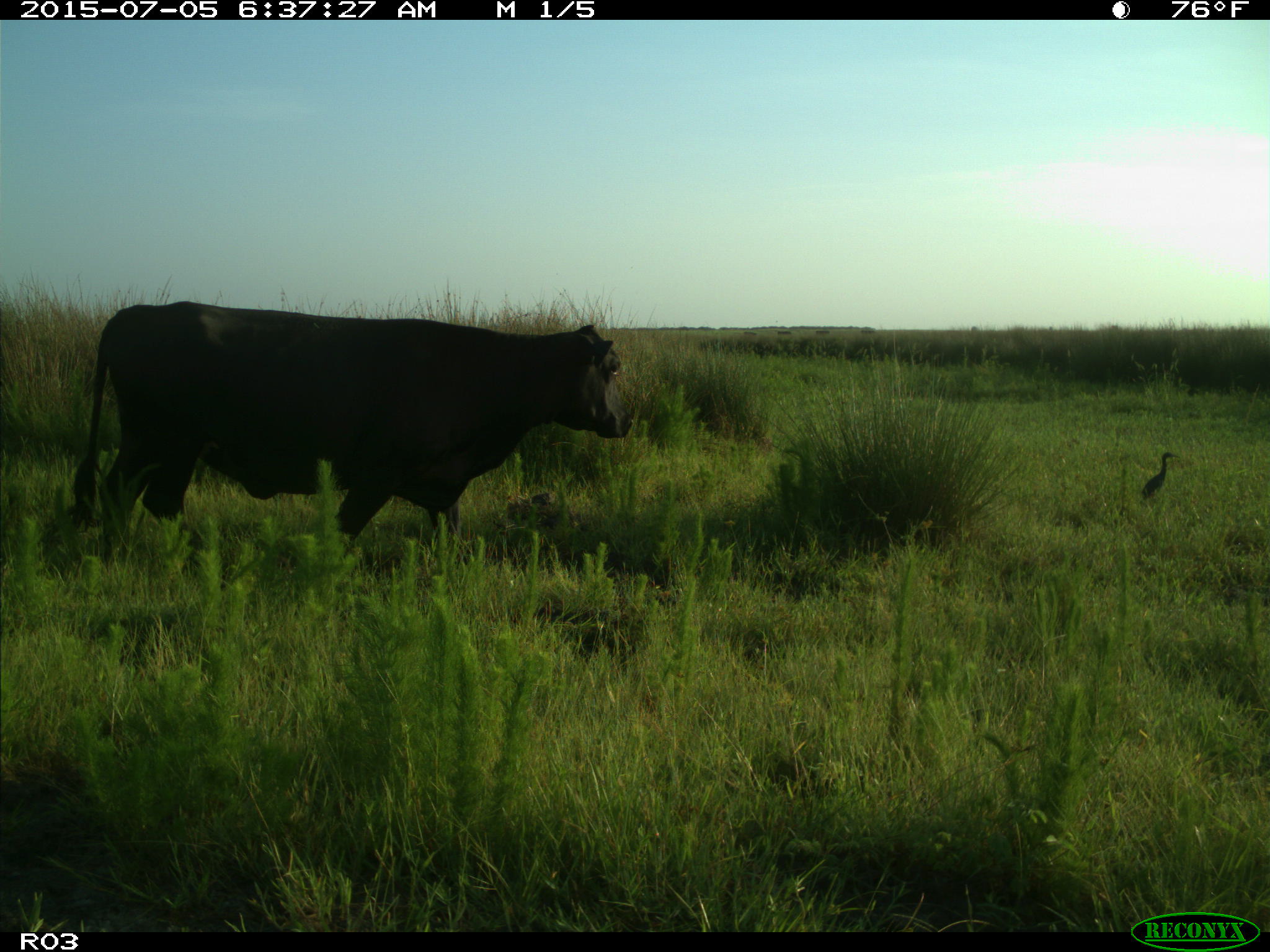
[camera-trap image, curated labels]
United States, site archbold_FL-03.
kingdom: Animalia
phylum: Chordata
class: Mammalia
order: Artiodactyla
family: Bovidae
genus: Bos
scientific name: Bos taurus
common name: domestic cow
Bos taurus (domestic cow).